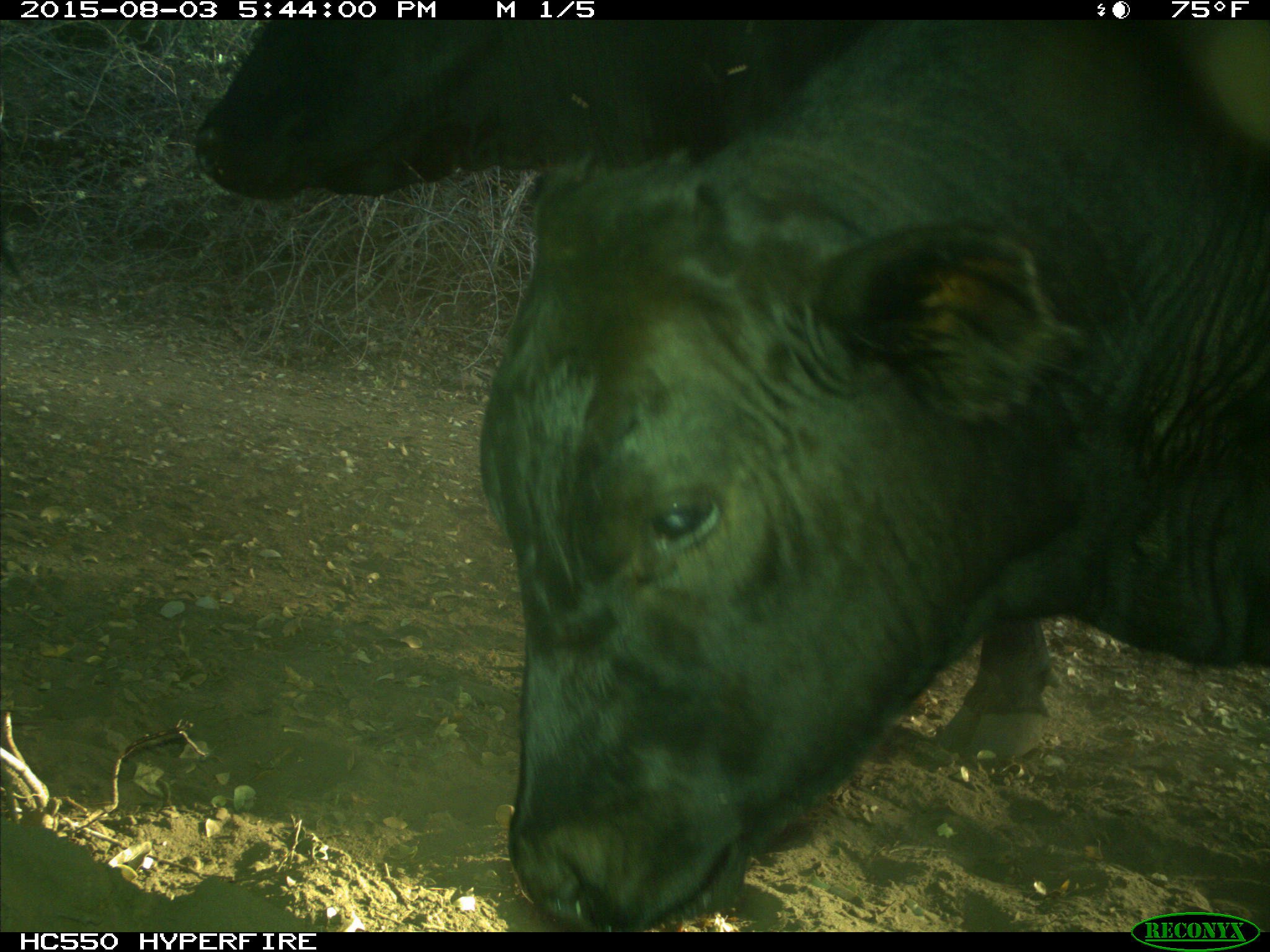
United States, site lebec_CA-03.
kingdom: Animalia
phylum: Chordata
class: Mammalia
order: Artiodactyla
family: Bovidae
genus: Bos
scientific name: Bos taurus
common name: domestic cow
Bos taurus (domestic cow).